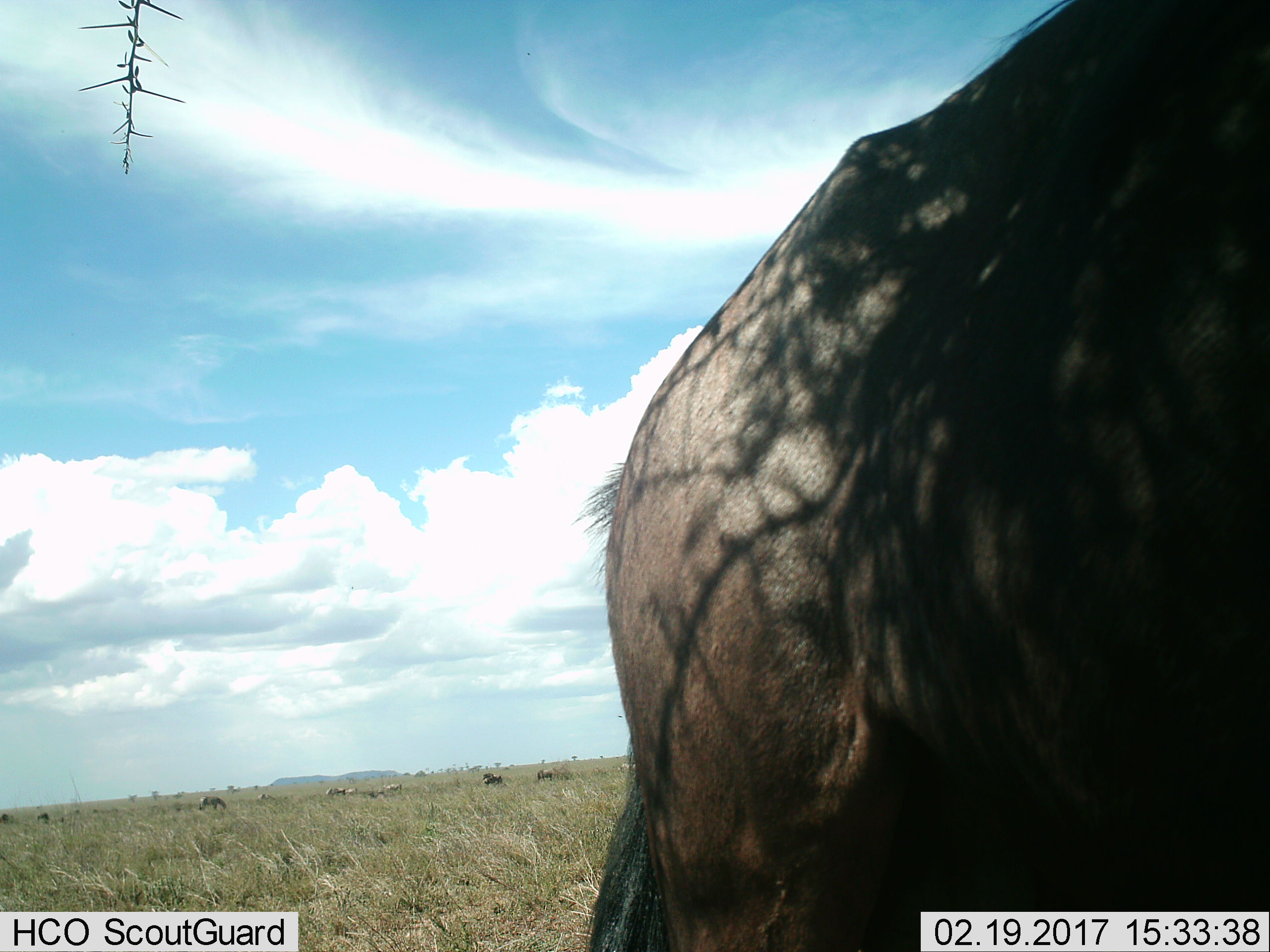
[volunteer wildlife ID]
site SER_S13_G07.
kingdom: Animalia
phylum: Chordata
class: Mammalia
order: Artiodactyla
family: Bovidae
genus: Connochaetes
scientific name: Connochaetes taurinus taurinus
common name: blue wildebeest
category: wildebeestblue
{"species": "wildebeestblue (blue wildebeest) (Connochaetes taurinus taurinus)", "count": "1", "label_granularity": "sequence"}